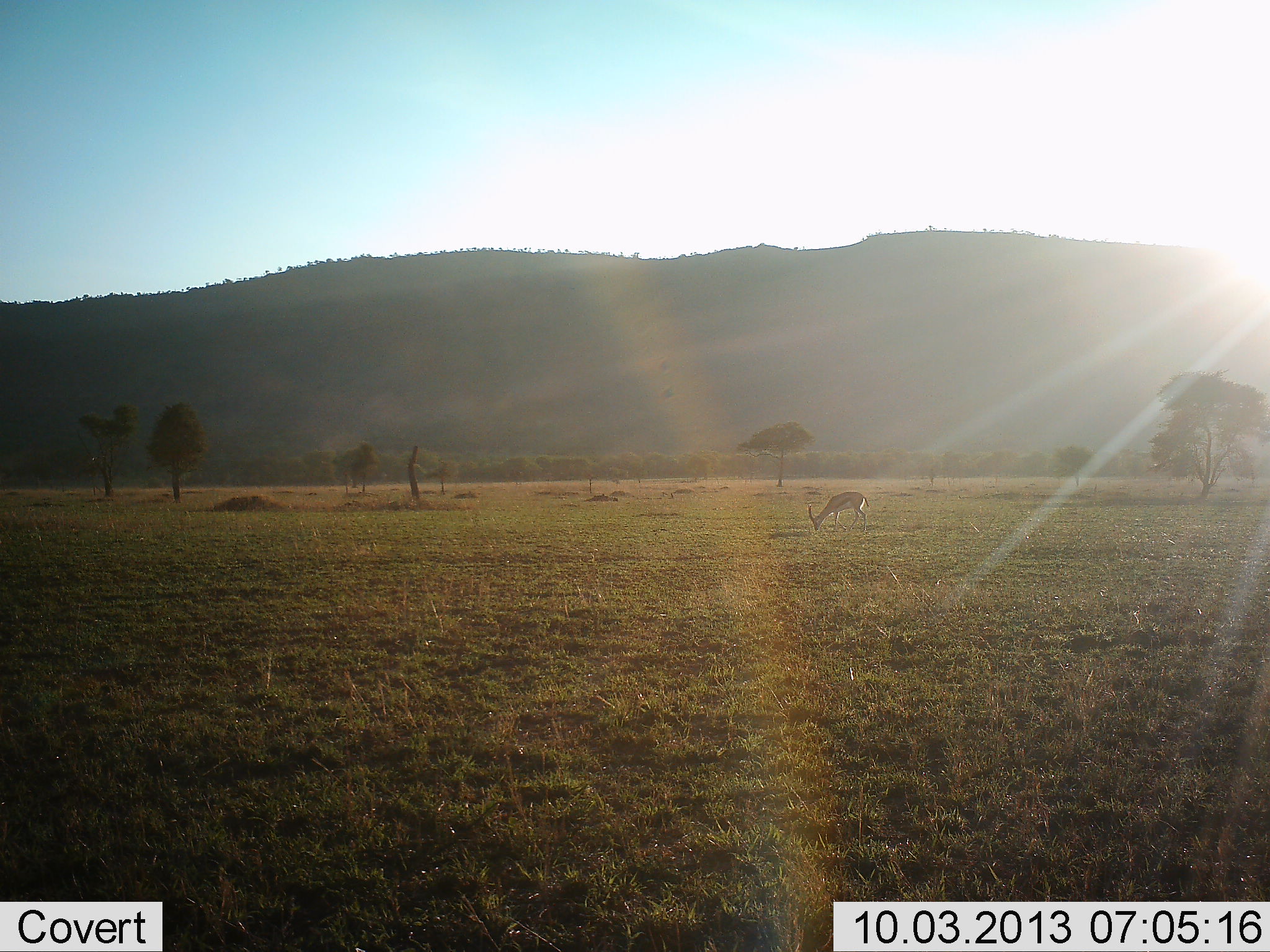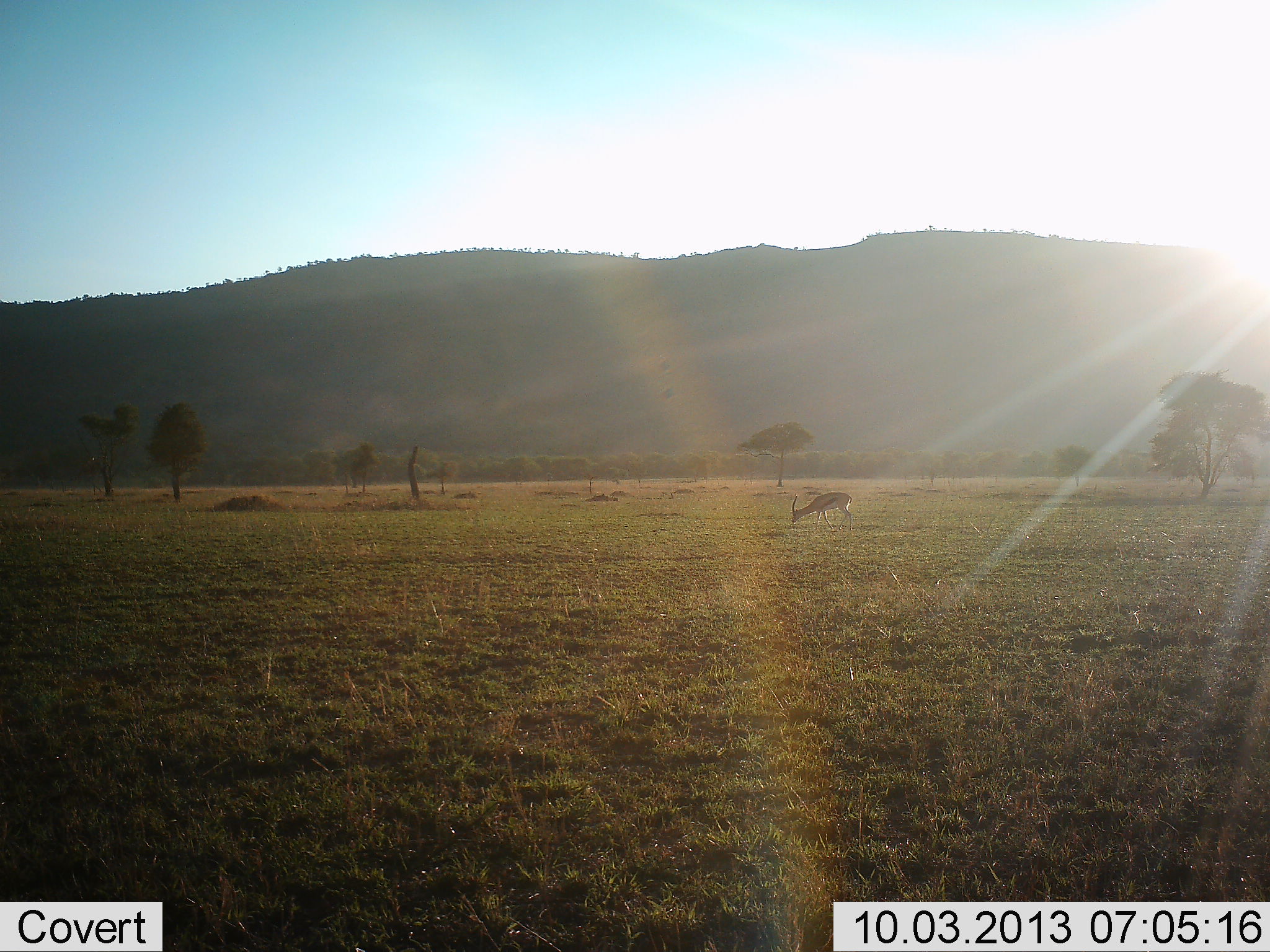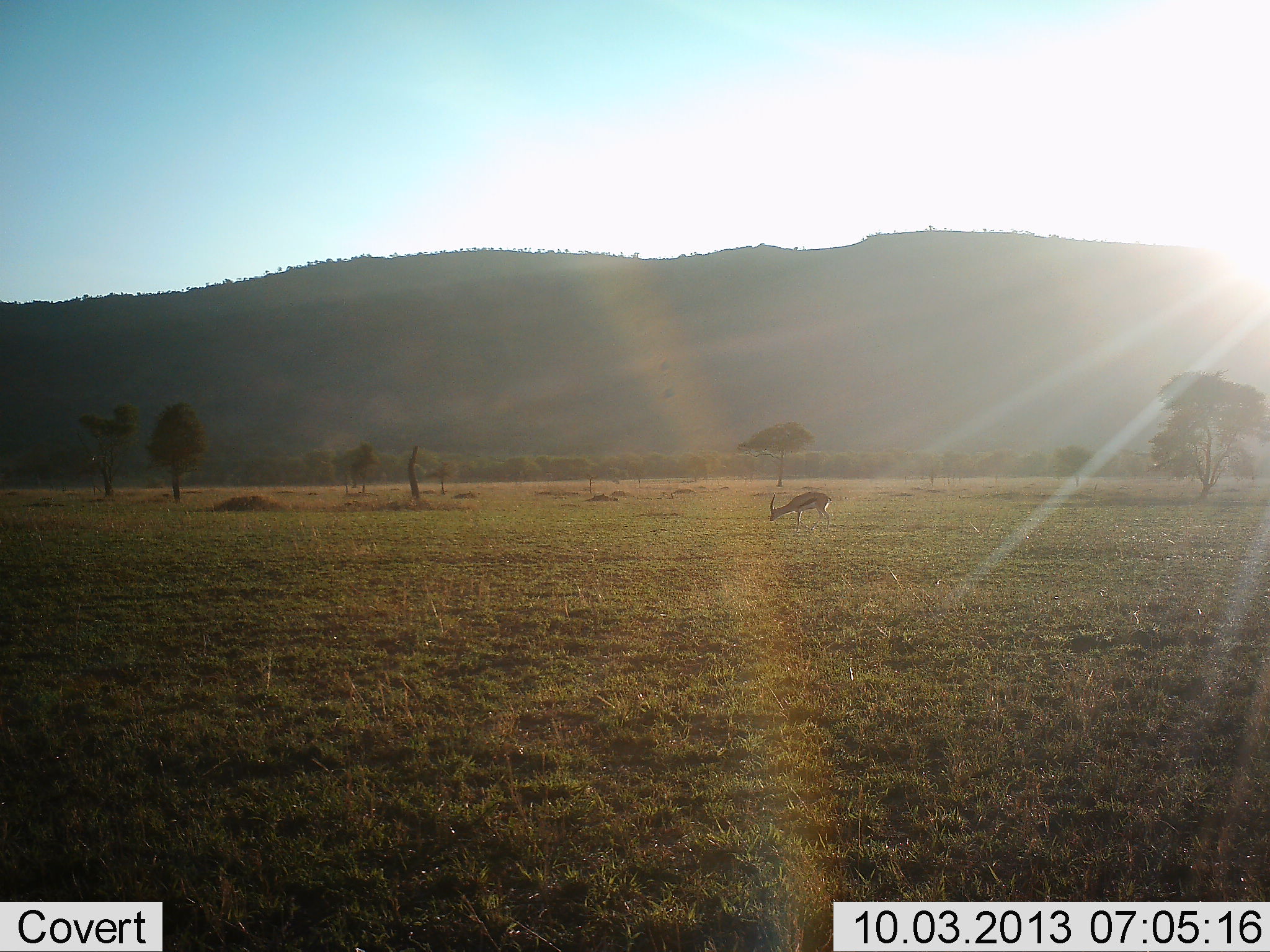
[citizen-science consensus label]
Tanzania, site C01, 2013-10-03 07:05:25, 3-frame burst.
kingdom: Animalia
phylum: Chordata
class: Mammalia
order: Artiodactyla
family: Bovidae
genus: Eudorcas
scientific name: Eudorcas thomsonii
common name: thomson's gazelle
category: gazellethomsons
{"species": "gazellethomsons (thomson's gazelle) (Eudorcas thomsonii)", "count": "1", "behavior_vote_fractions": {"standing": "14%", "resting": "0%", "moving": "32%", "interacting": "0%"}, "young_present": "0%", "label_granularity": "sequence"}